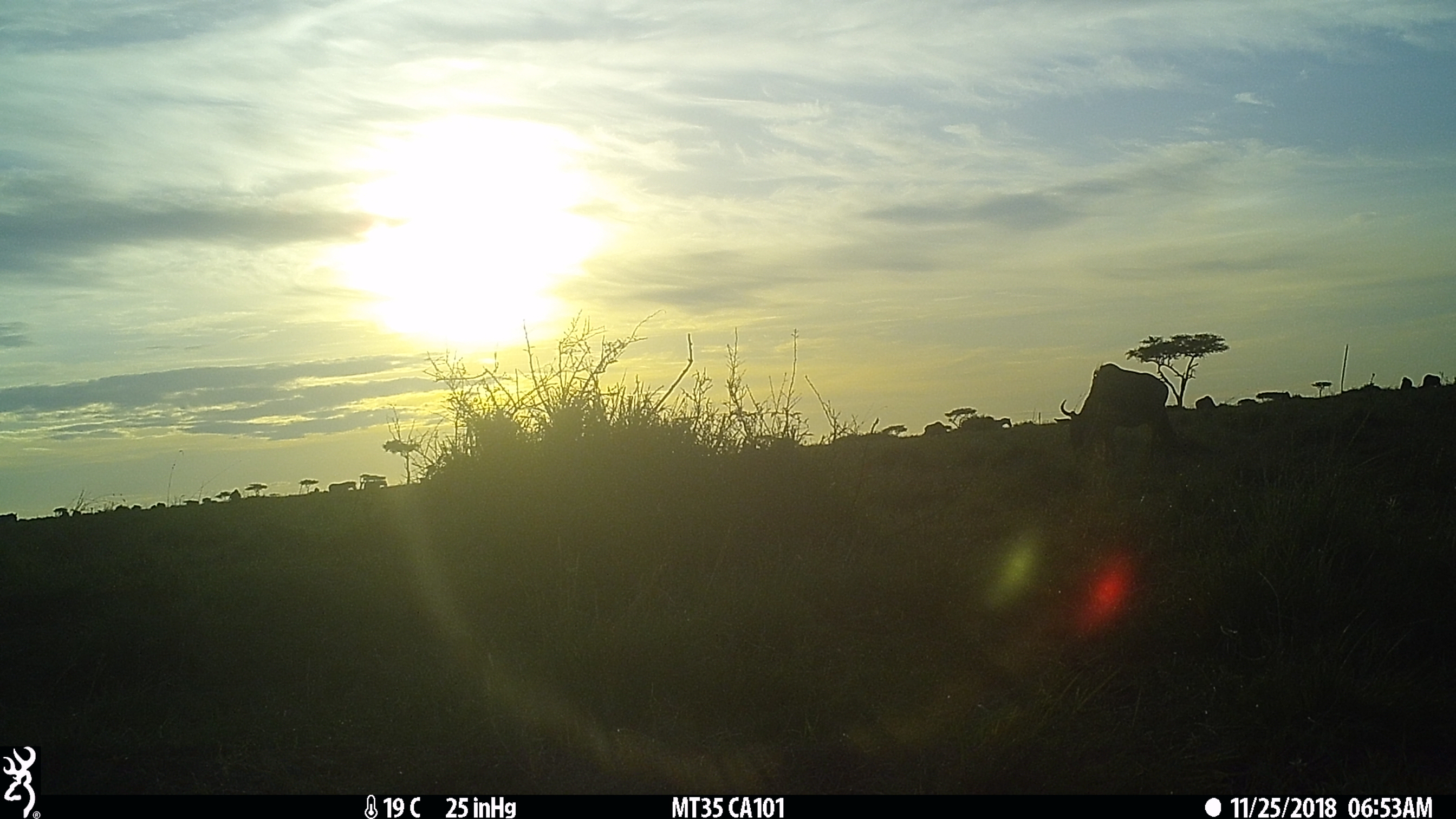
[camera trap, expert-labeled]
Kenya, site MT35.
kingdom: Animalia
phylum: Chordata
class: Mammalia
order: Artiodactyla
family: Bovidae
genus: Connochaetes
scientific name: Connochaetes taurinus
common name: blue wildebeest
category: wildebeest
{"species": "wildebeest (blue wildebeest) (Connochaetes taurinus)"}